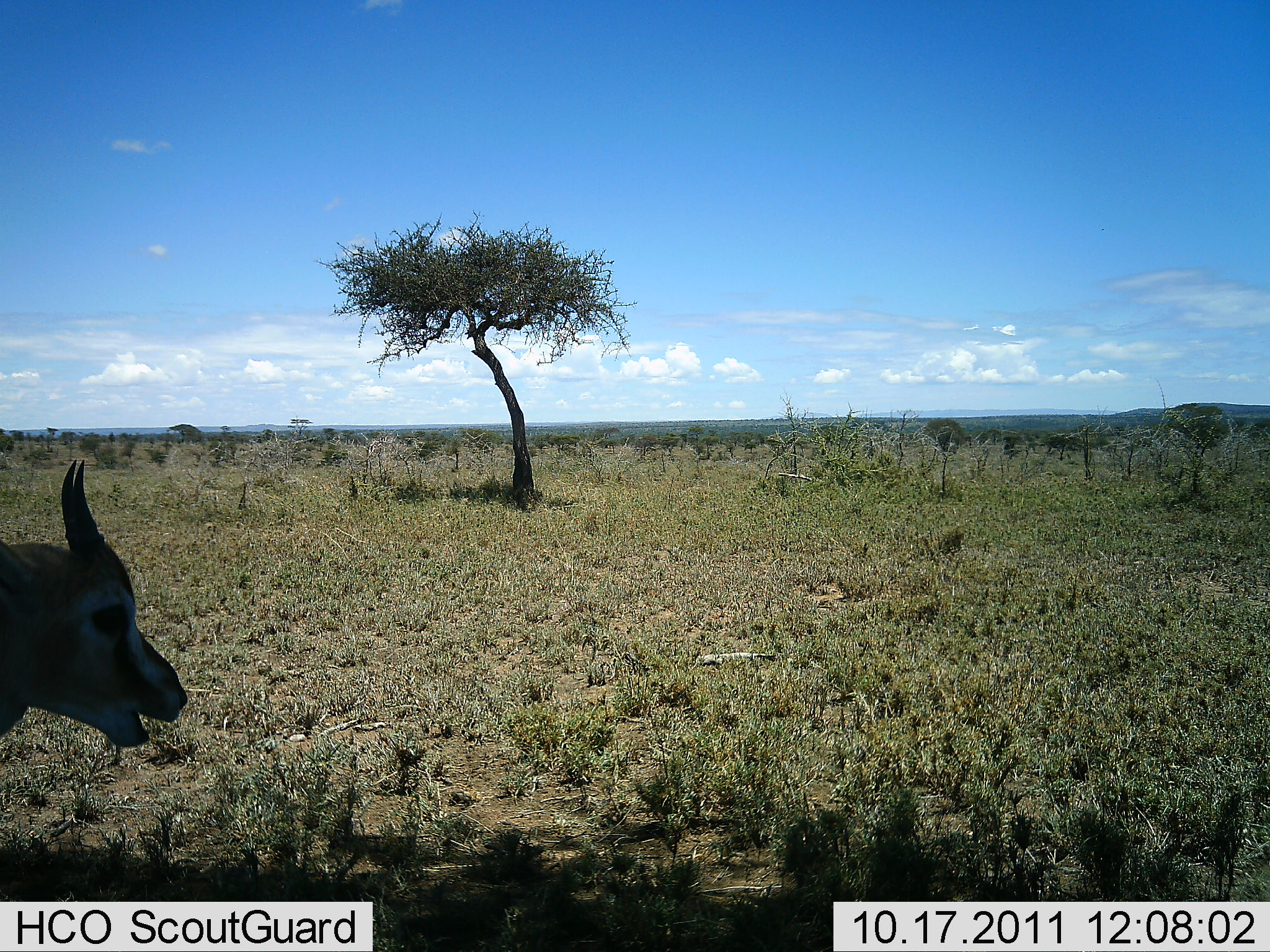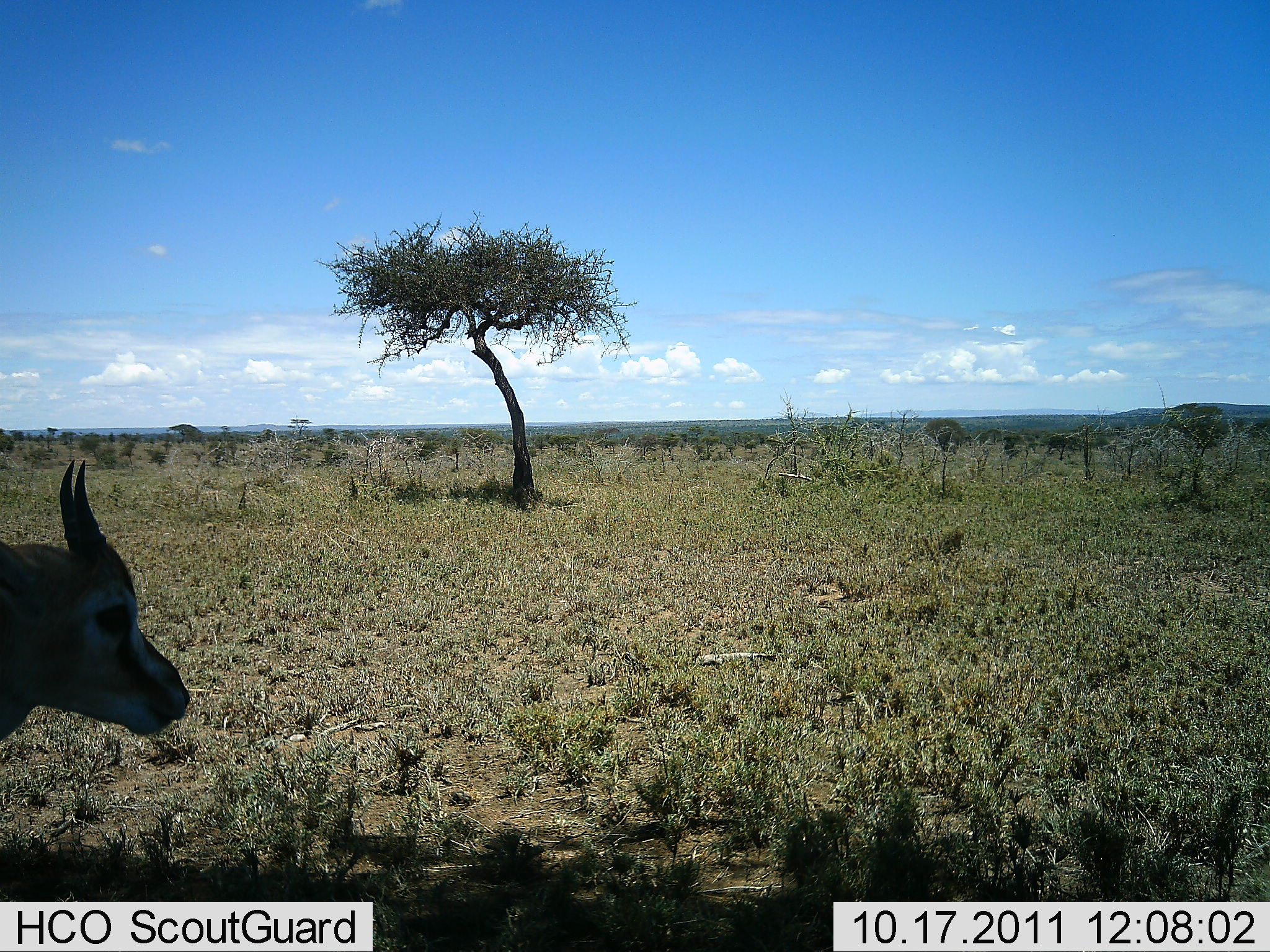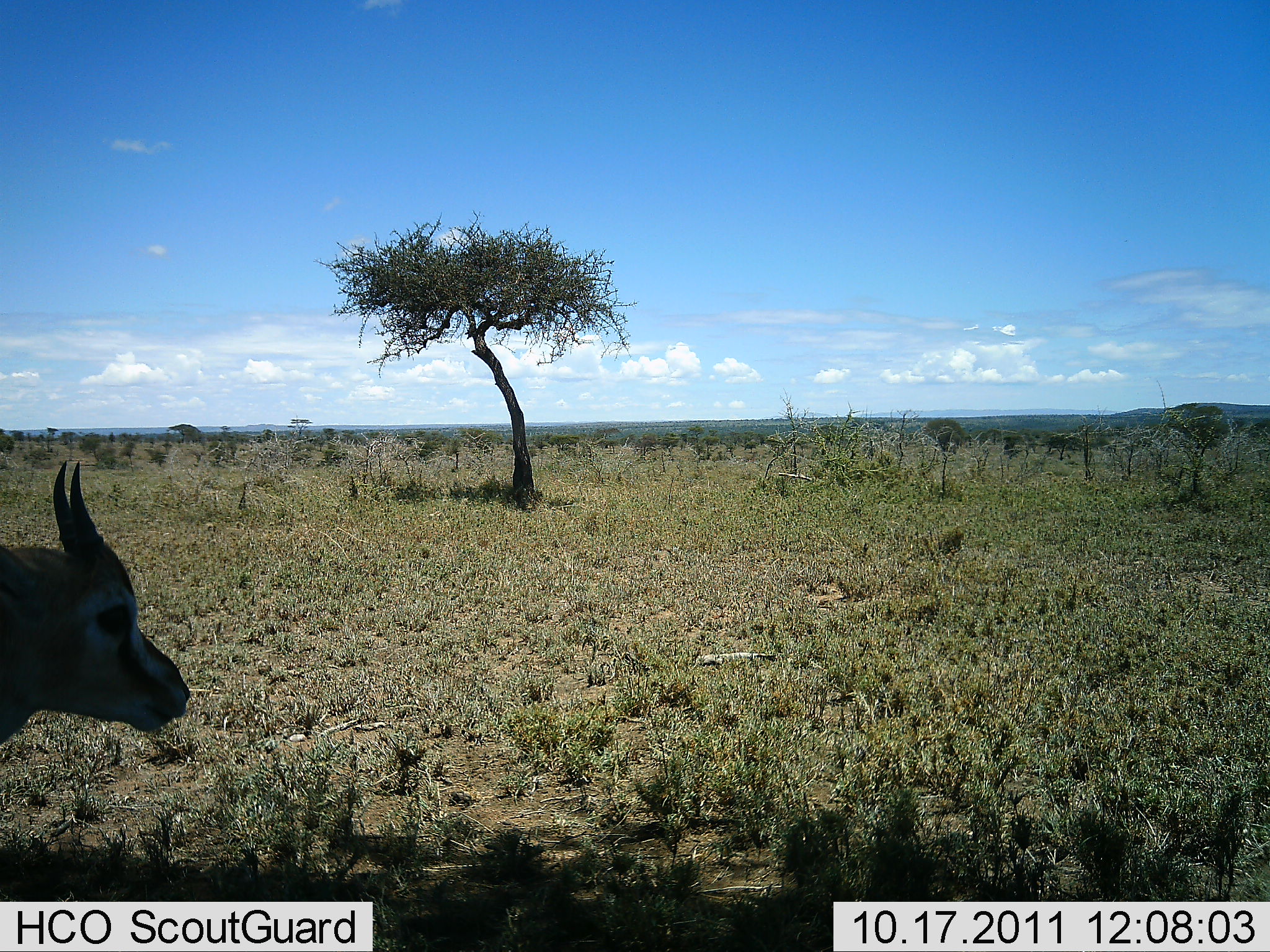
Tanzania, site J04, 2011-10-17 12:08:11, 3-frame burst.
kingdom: Animalia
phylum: Chordata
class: Mammalia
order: Artiodactyla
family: Bovidae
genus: Eudorcas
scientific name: Eudorcas thomsonii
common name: thomson's gazelle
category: gazellethomsons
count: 1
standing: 80%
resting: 0%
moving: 10%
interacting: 0%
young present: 10%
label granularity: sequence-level